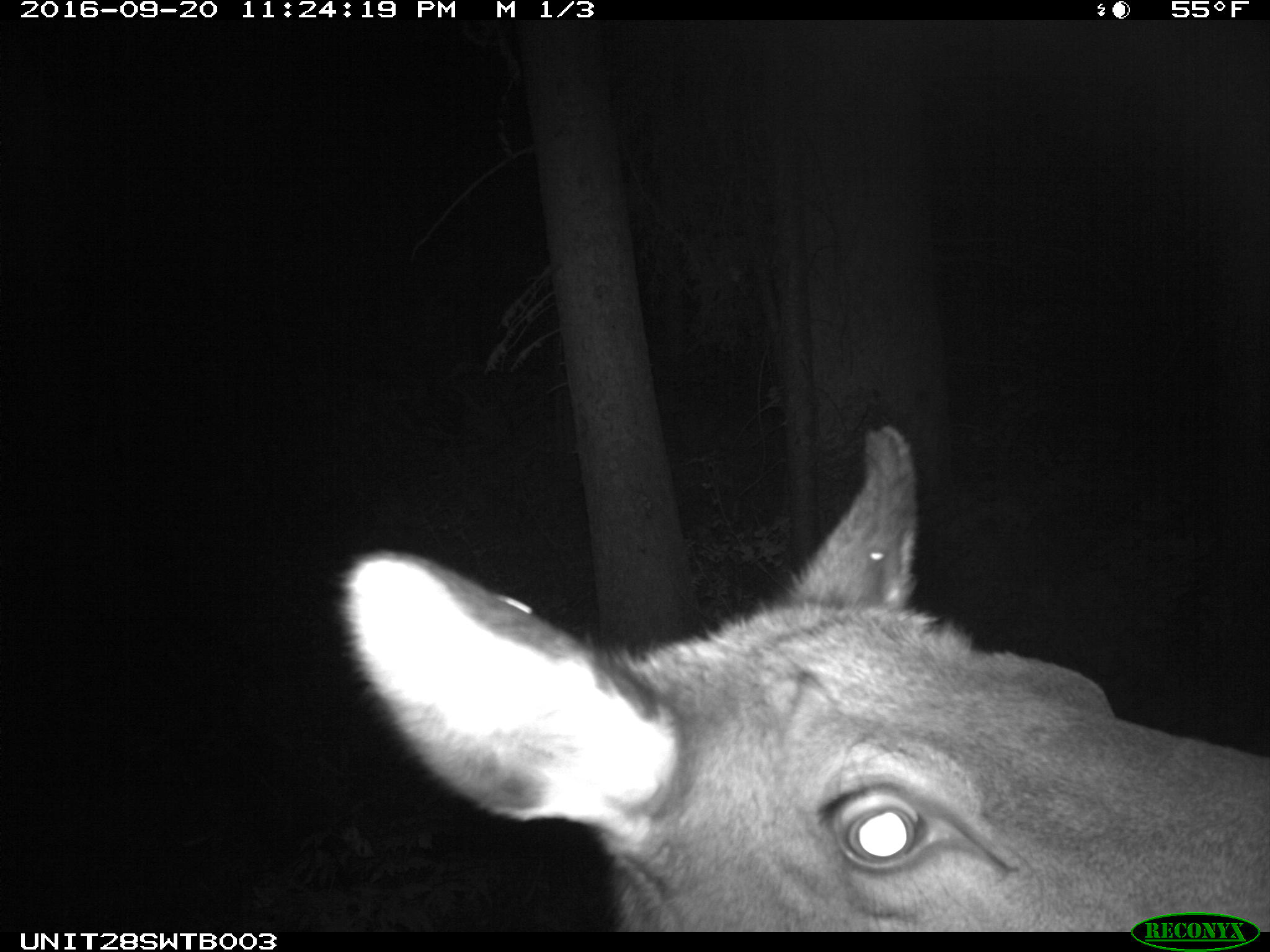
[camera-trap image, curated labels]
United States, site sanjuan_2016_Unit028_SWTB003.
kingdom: Animalia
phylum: Chordata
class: Mammalia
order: Artiodactyla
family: Cervidae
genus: Cervus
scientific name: Cervus elaphus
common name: red deer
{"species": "Cervus elaphus (red deer)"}